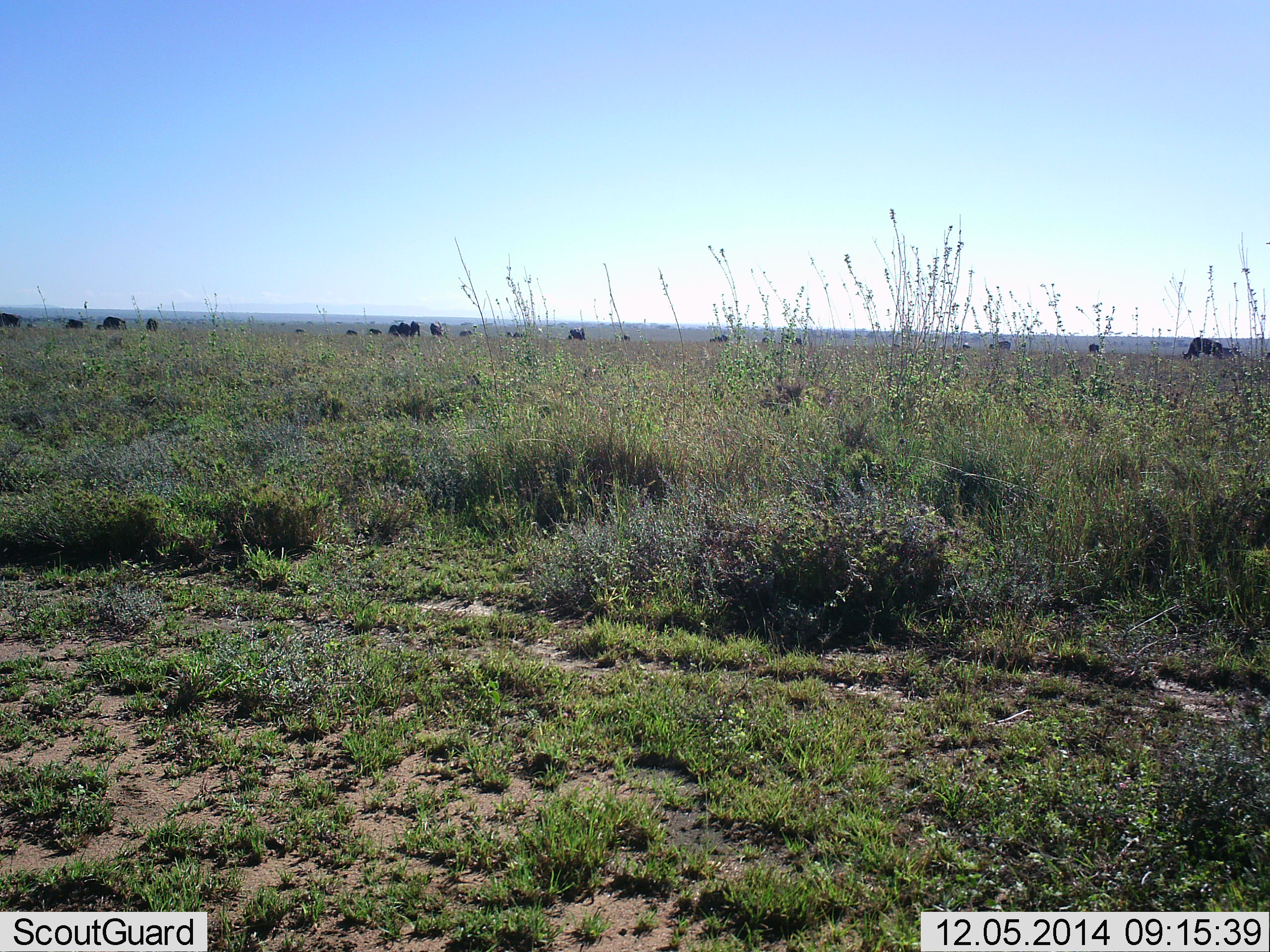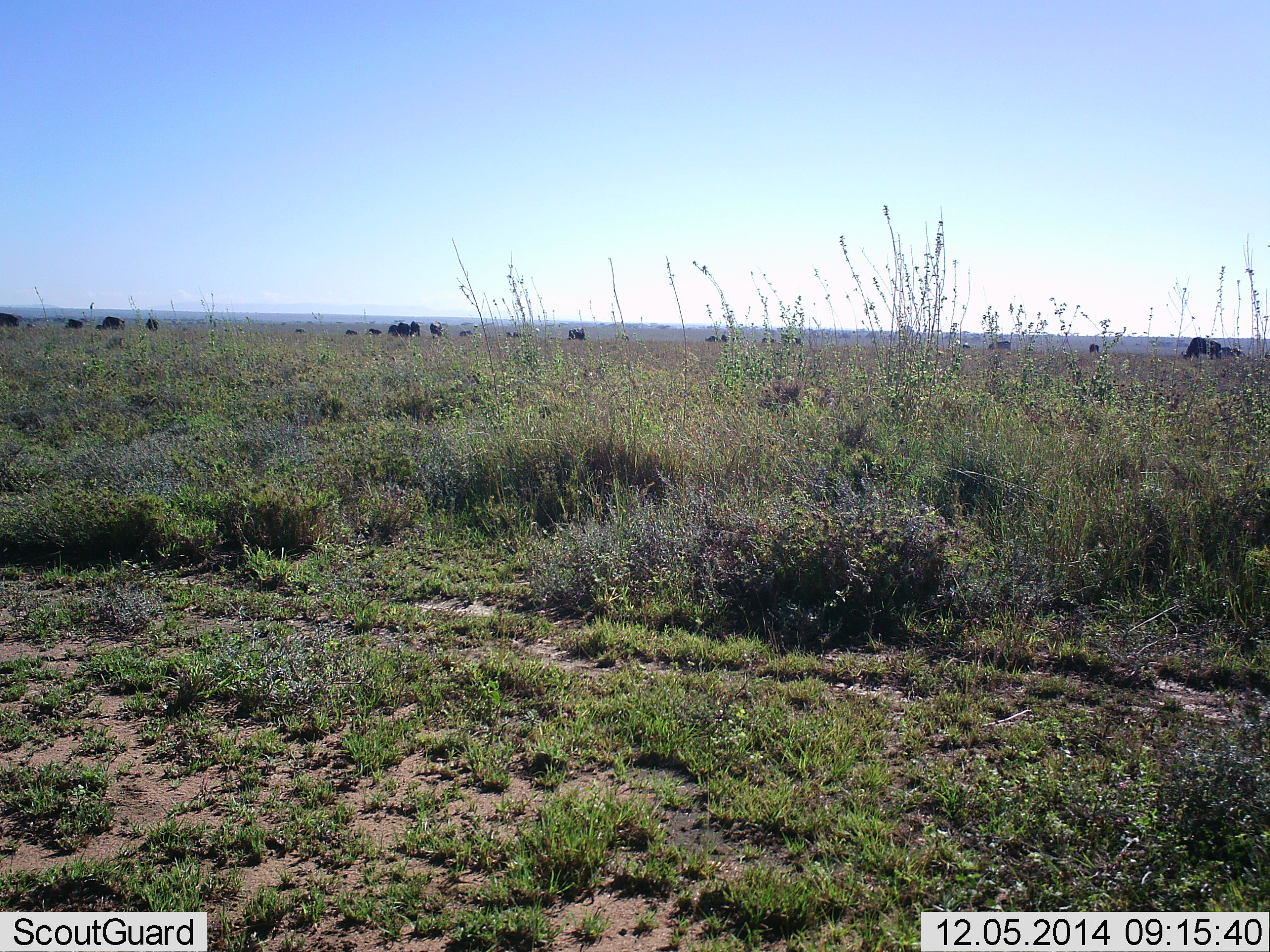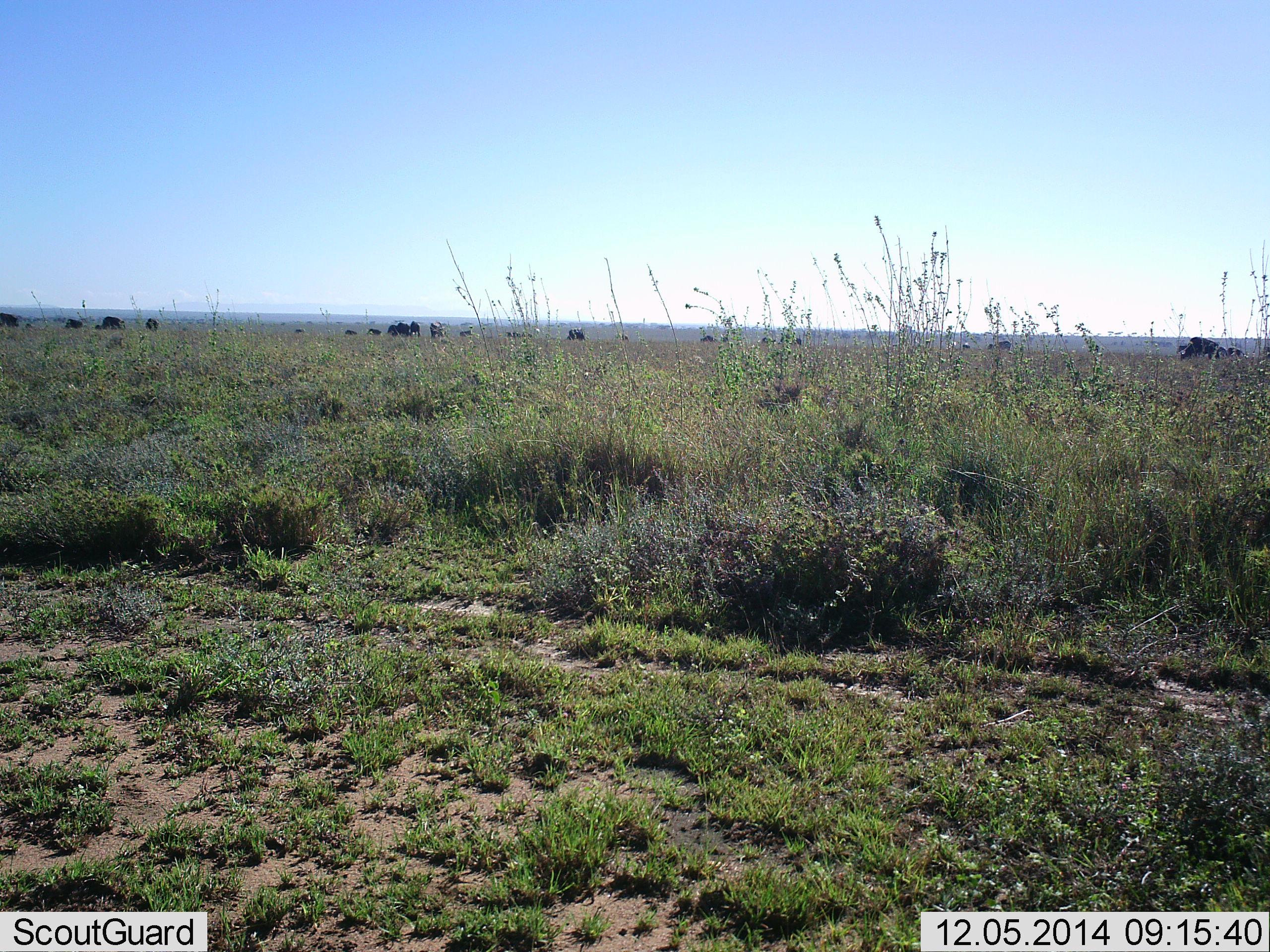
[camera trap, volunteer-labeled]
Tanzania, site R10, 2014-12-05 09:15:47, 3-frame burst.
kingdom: Animalia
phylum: Chordata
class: Mammalia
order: Artiodactyla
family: Bovidae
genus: Connochaetes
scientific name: Connochaetes taurinus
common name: blue wildebeest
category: wildebeest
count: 11-50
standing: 22%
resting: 0%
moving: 11%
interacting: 0%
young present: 0%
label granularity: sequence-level